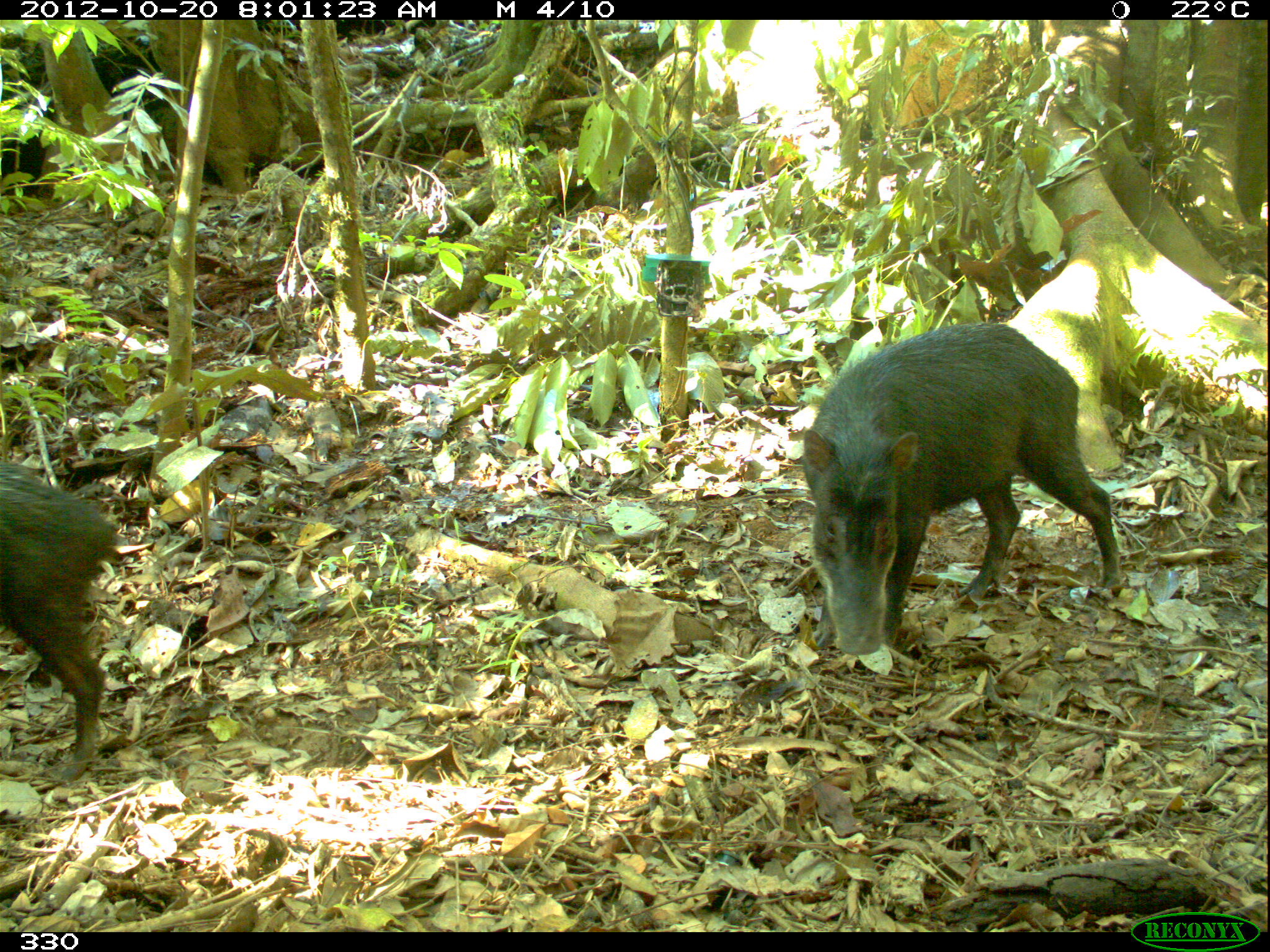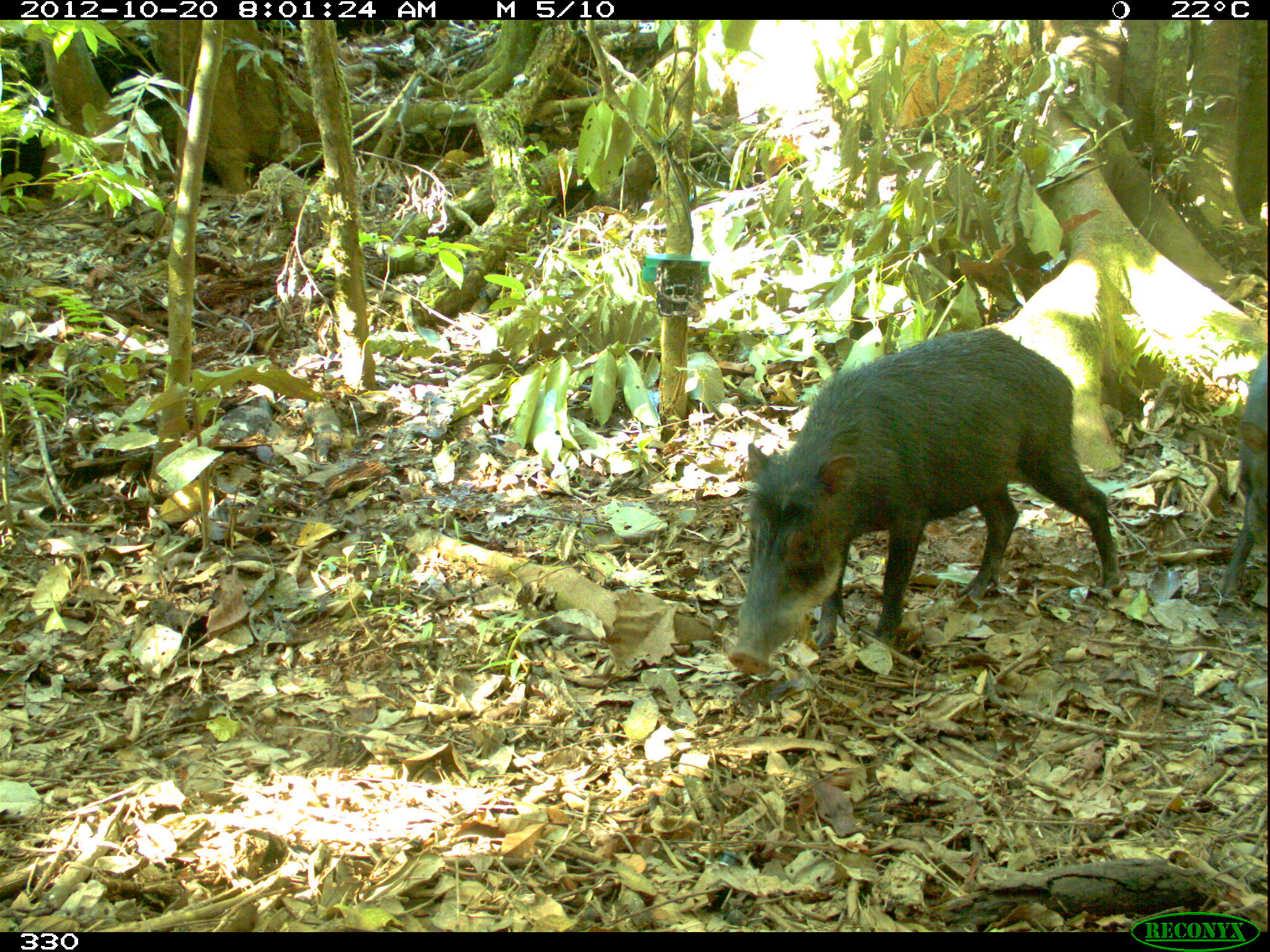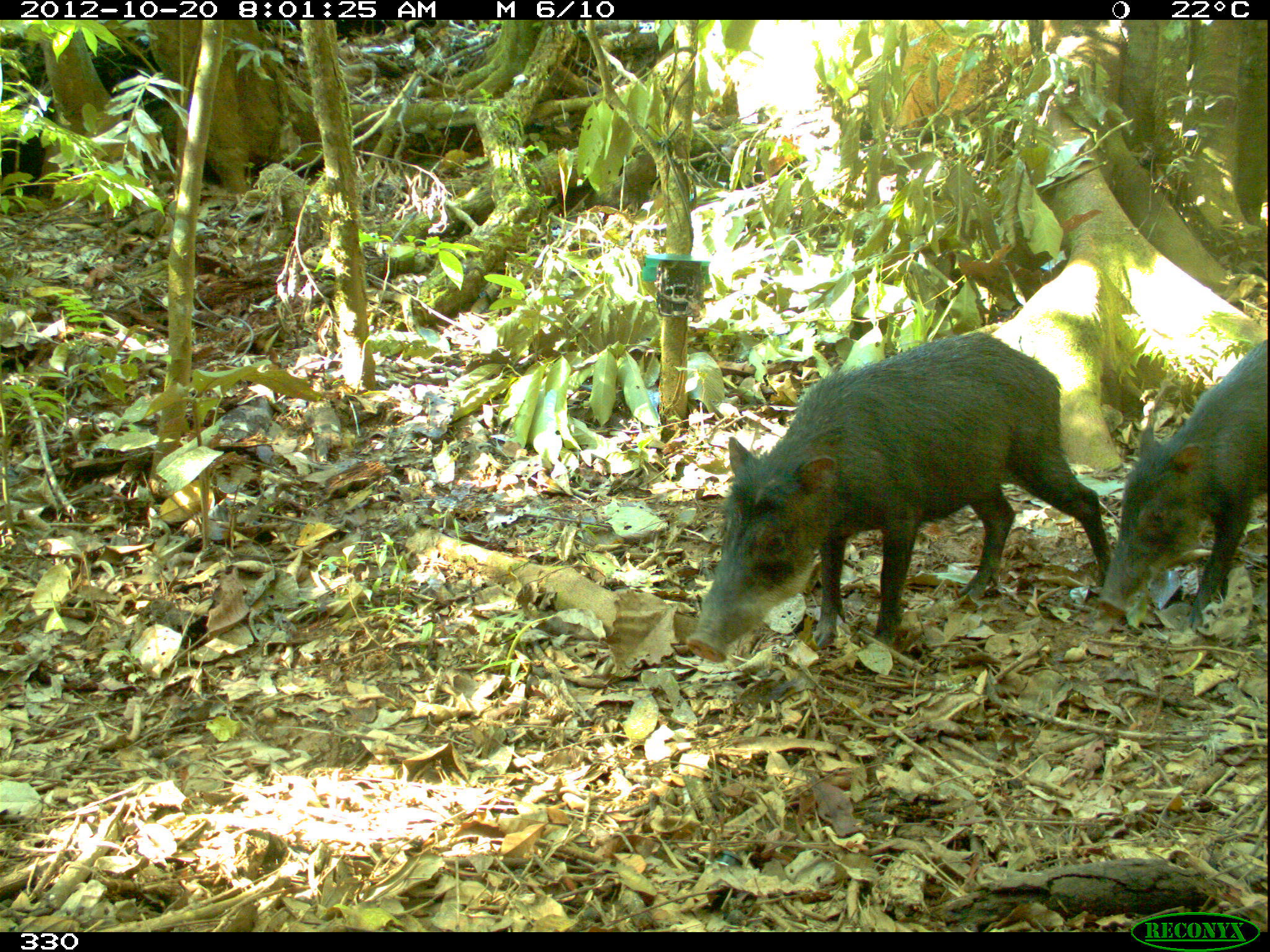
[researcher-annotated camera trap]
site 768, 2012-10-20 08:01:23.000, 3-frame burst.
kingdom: Animalia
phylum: Chordata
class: Mammalia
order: Artiodactyla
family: Tayassuidae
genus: Tayassu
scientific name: Tayassu pecari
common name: white-lipped peccary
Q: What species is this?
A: Tayassu pecari (white-lipped peccary).